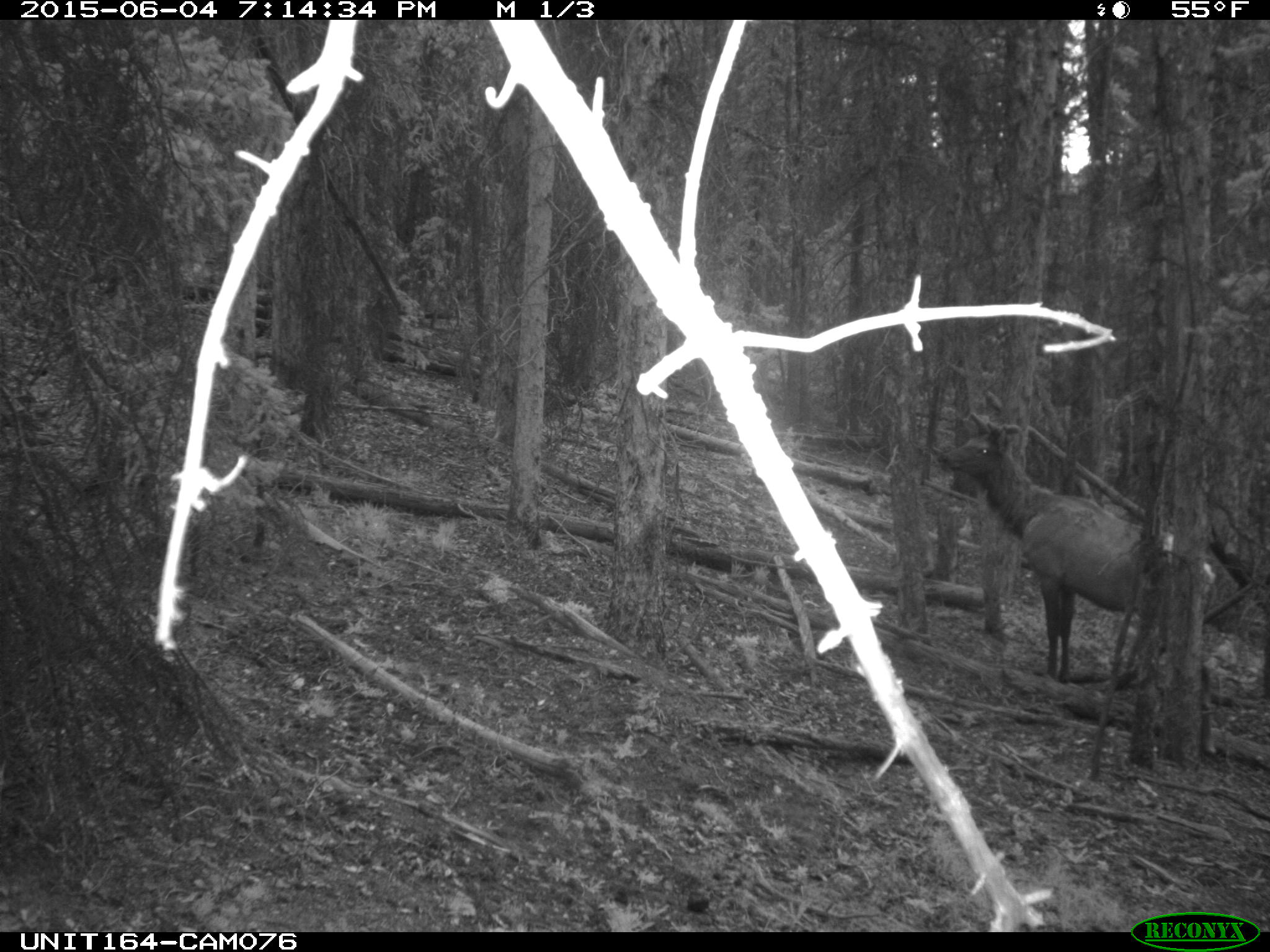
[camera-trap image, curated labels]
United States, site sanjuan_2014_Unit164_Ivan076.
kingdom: Animalia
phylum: Chordata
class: Mammalia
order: Artiodactyla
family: Cervidae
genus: Cervus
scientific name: Cervus elaphus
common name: red deer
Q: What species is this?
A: Cervus elaphus (red deer).